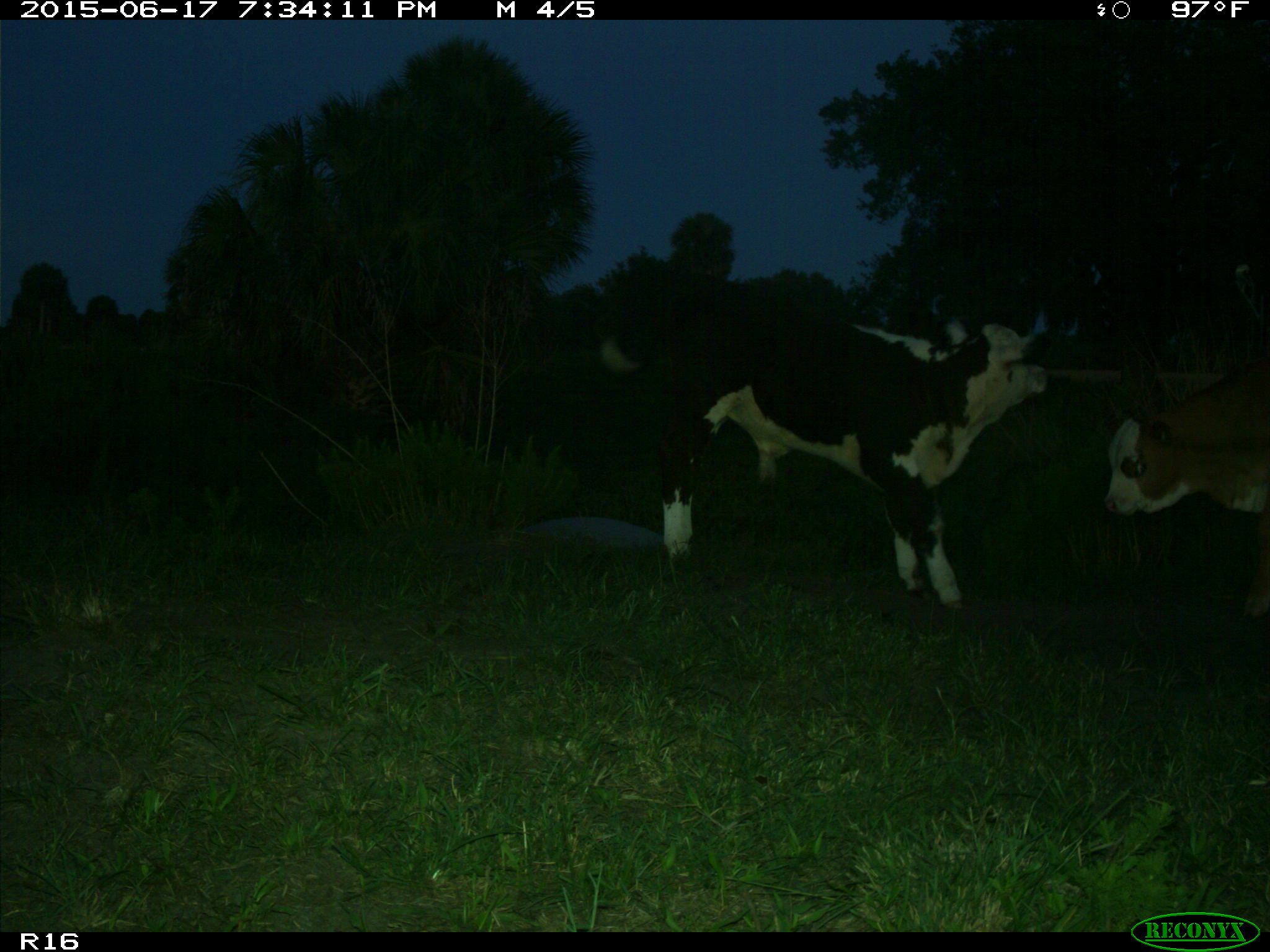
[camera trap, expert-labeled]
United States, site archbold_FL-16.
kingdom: Animalia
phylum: Chordata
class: Mammalia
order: Artiodactyla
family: Bovidae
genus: Bos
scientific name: Bos taurus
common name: domestic cow